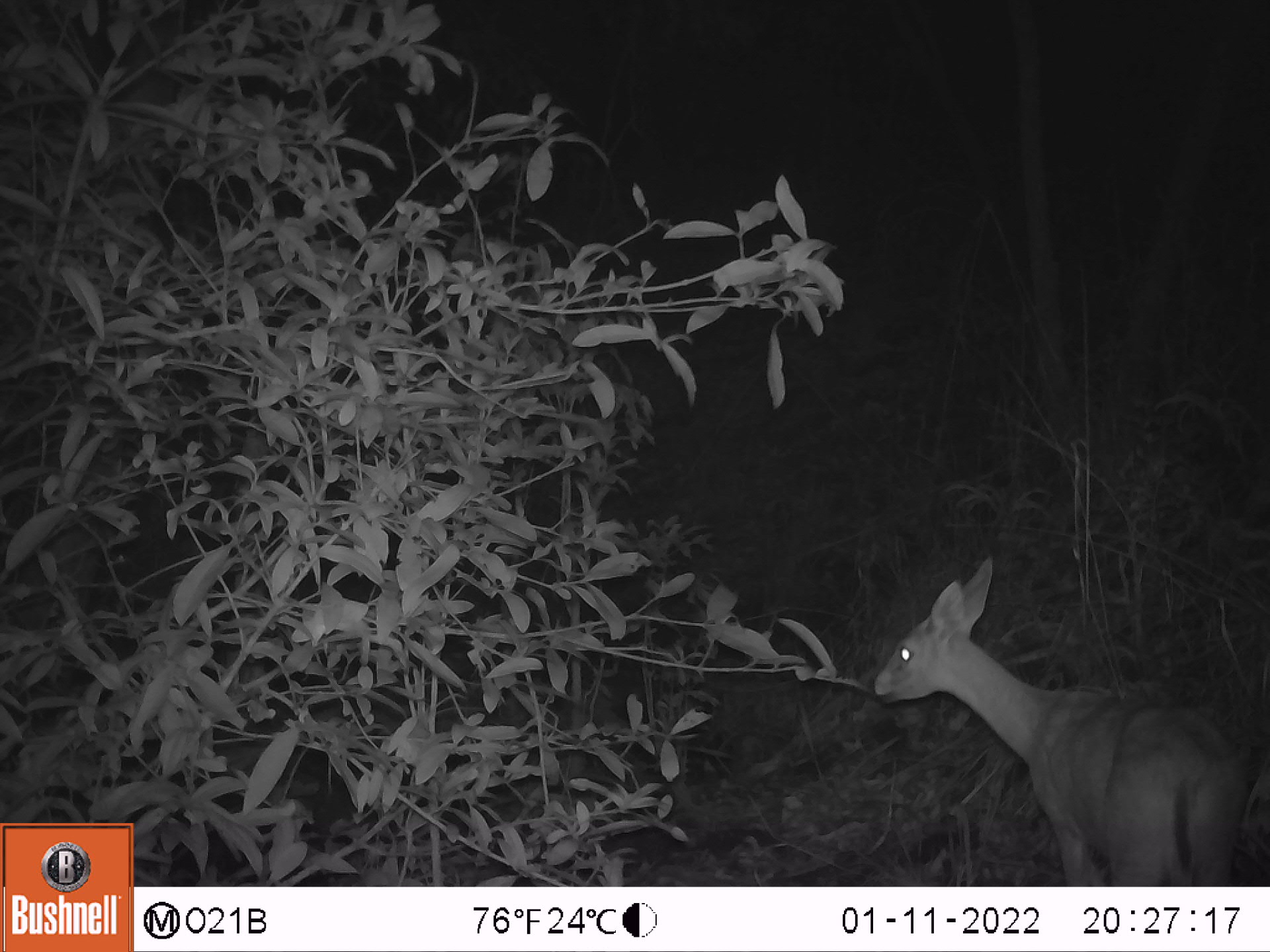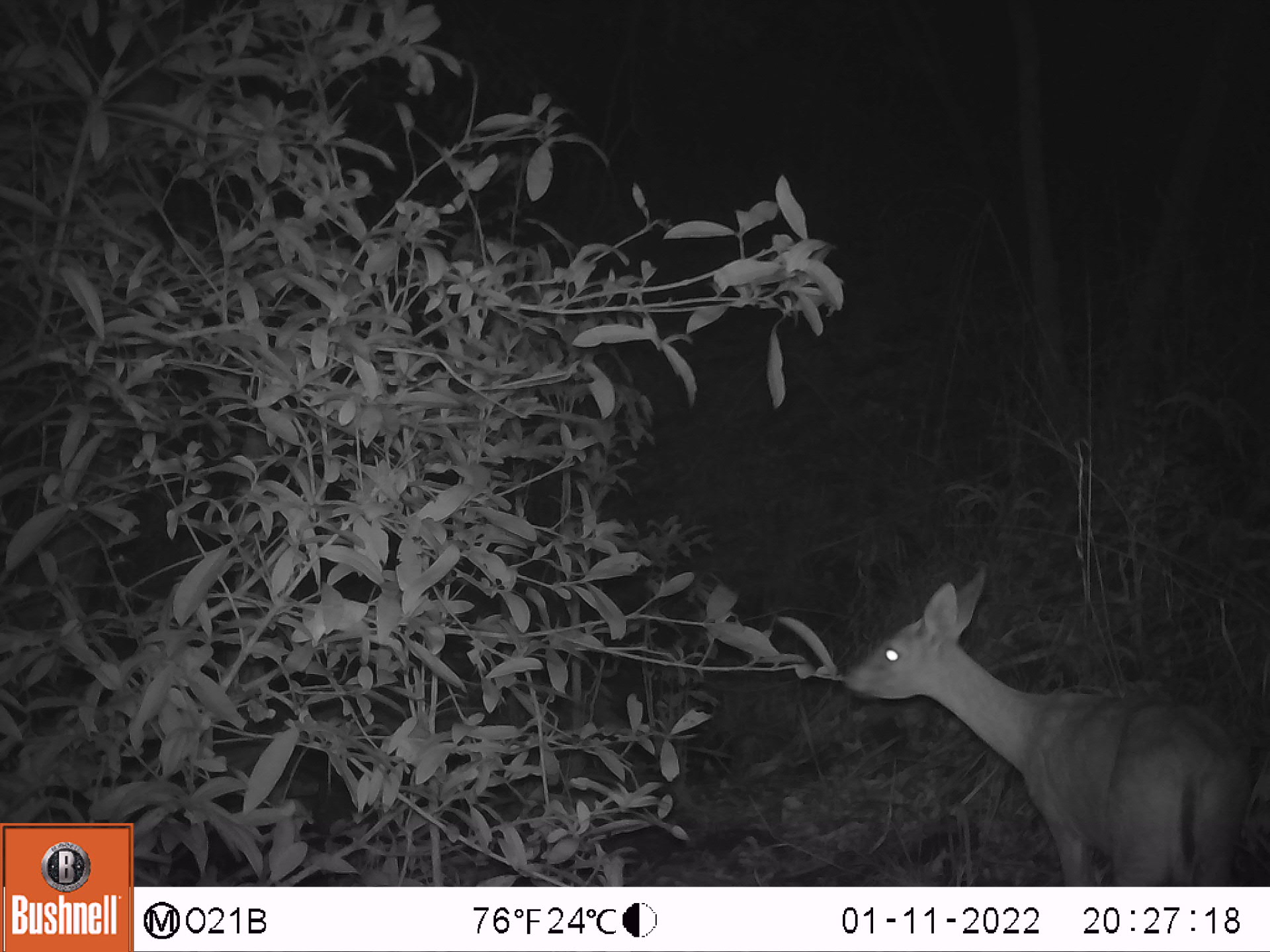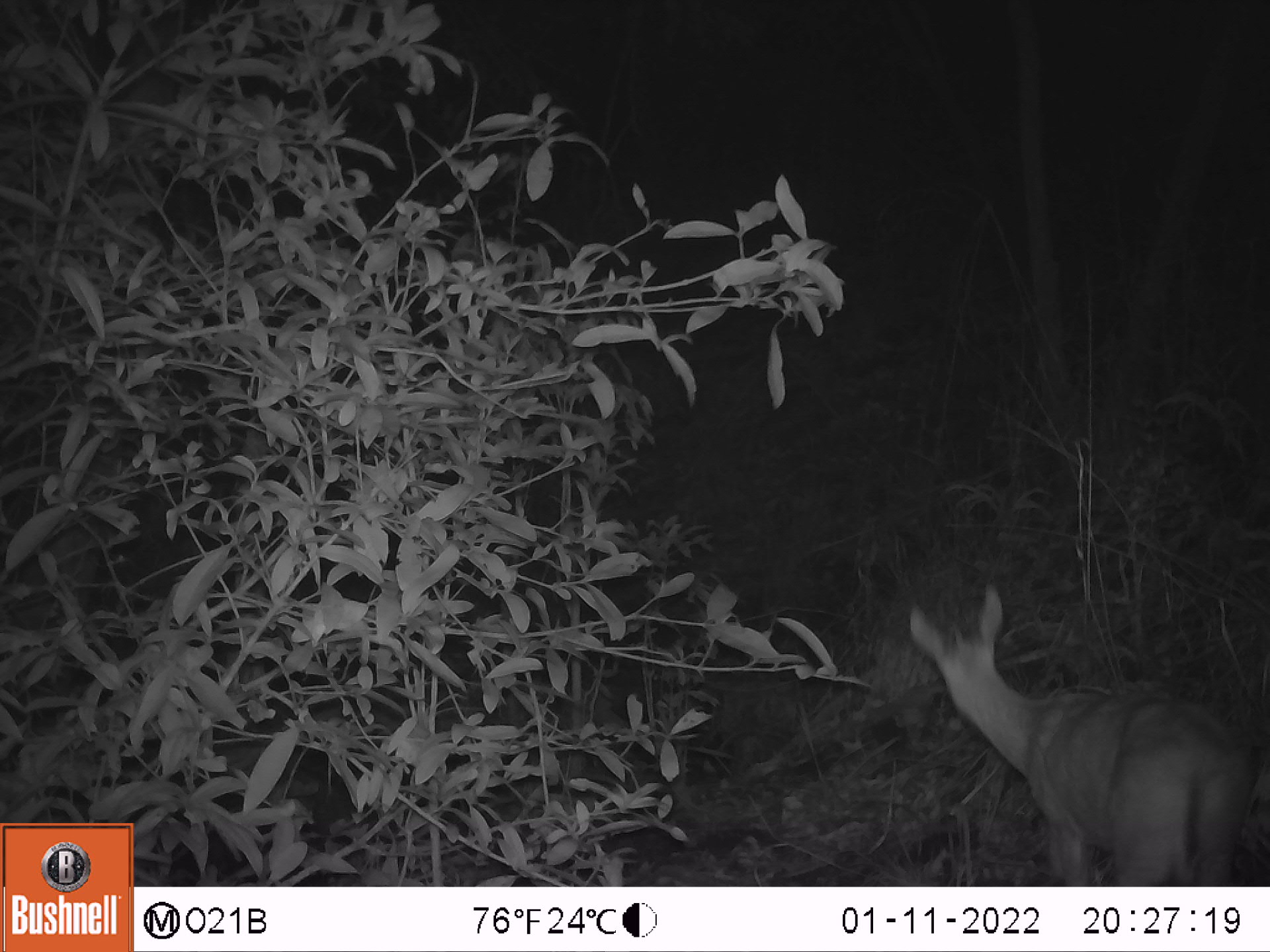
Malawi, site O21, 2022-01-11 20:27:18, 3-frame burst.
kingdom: Animalia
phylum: Chordata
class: Mammalia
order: Artiodactyla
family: Bovidae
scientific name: Antilopinae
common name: small antelope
Small antelope (Antilopinae), count 1.